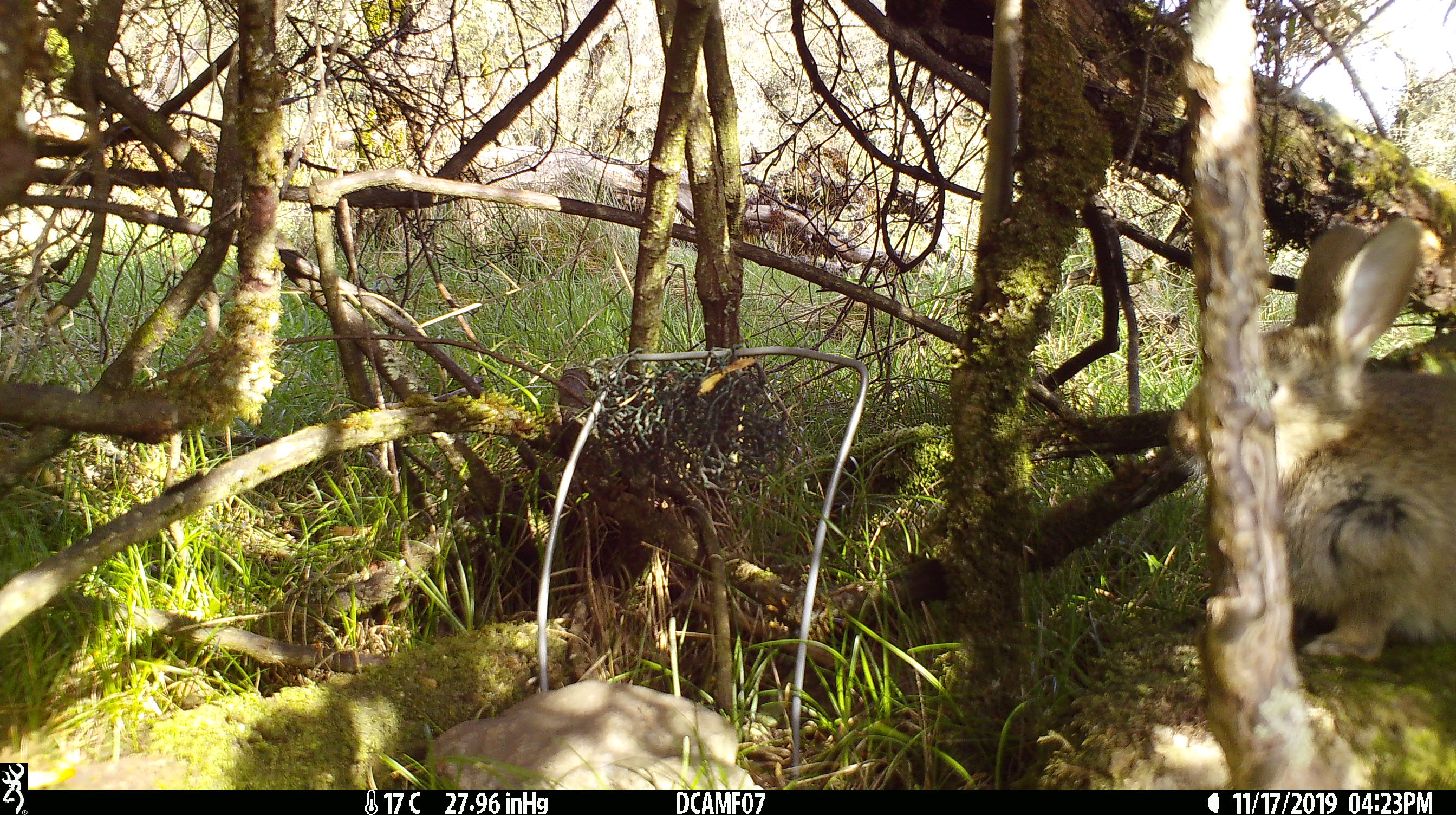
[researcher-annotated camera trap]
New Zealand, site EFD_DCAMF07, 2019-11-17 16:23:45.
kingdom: Animalia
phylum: Chordata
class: Mammalia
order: Lagomorpha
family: Leporidae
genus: Oryctolagus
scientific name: Oryctolagus cuniculus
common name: european rabbit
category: rabbit